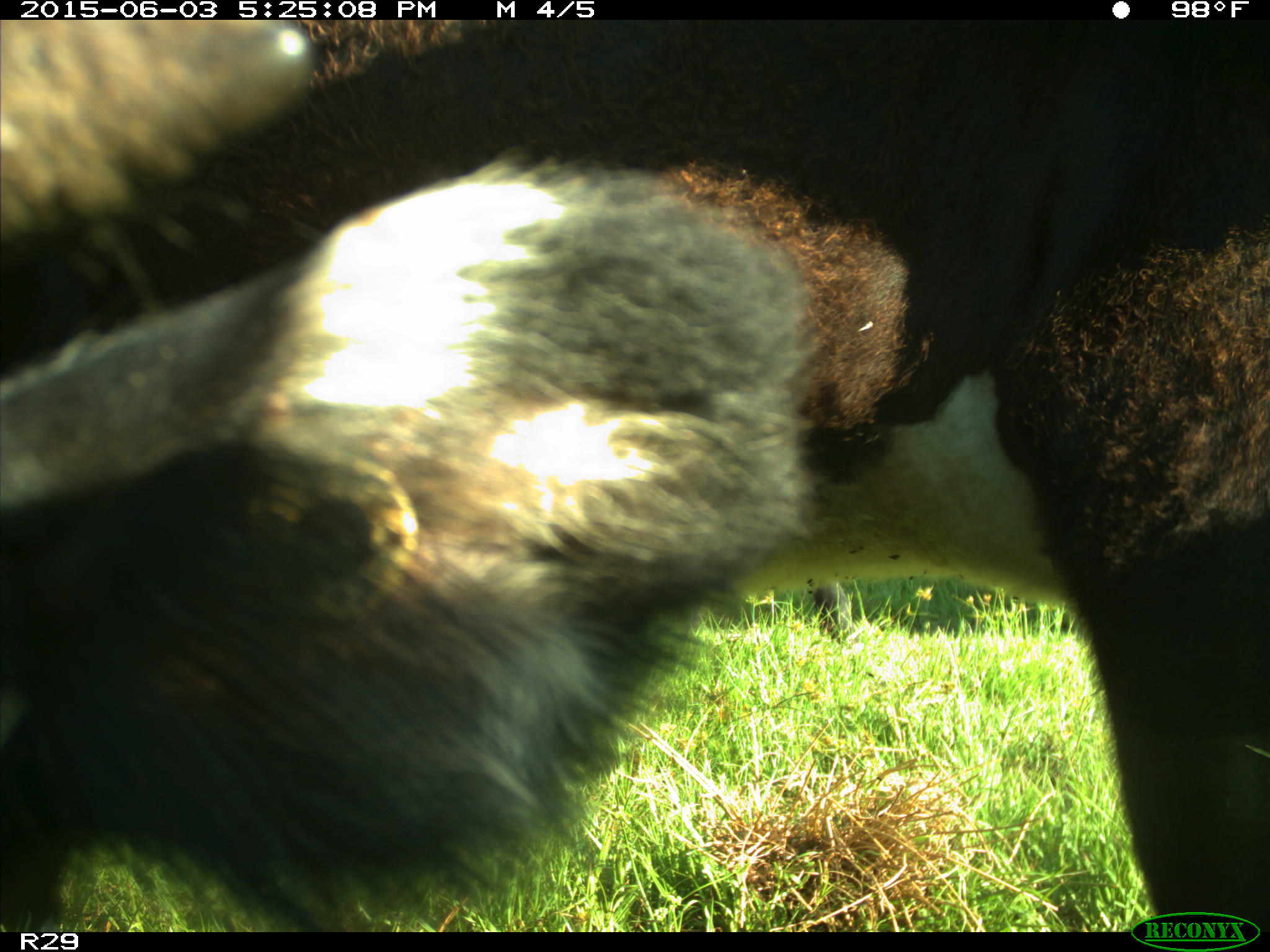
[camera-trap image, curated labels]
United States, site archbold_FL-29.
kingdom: Animalia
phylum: Chordata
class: Mammalia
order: Artiodactyla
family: Bovidae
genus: Bos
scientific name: Bos taurus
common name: domestic cow